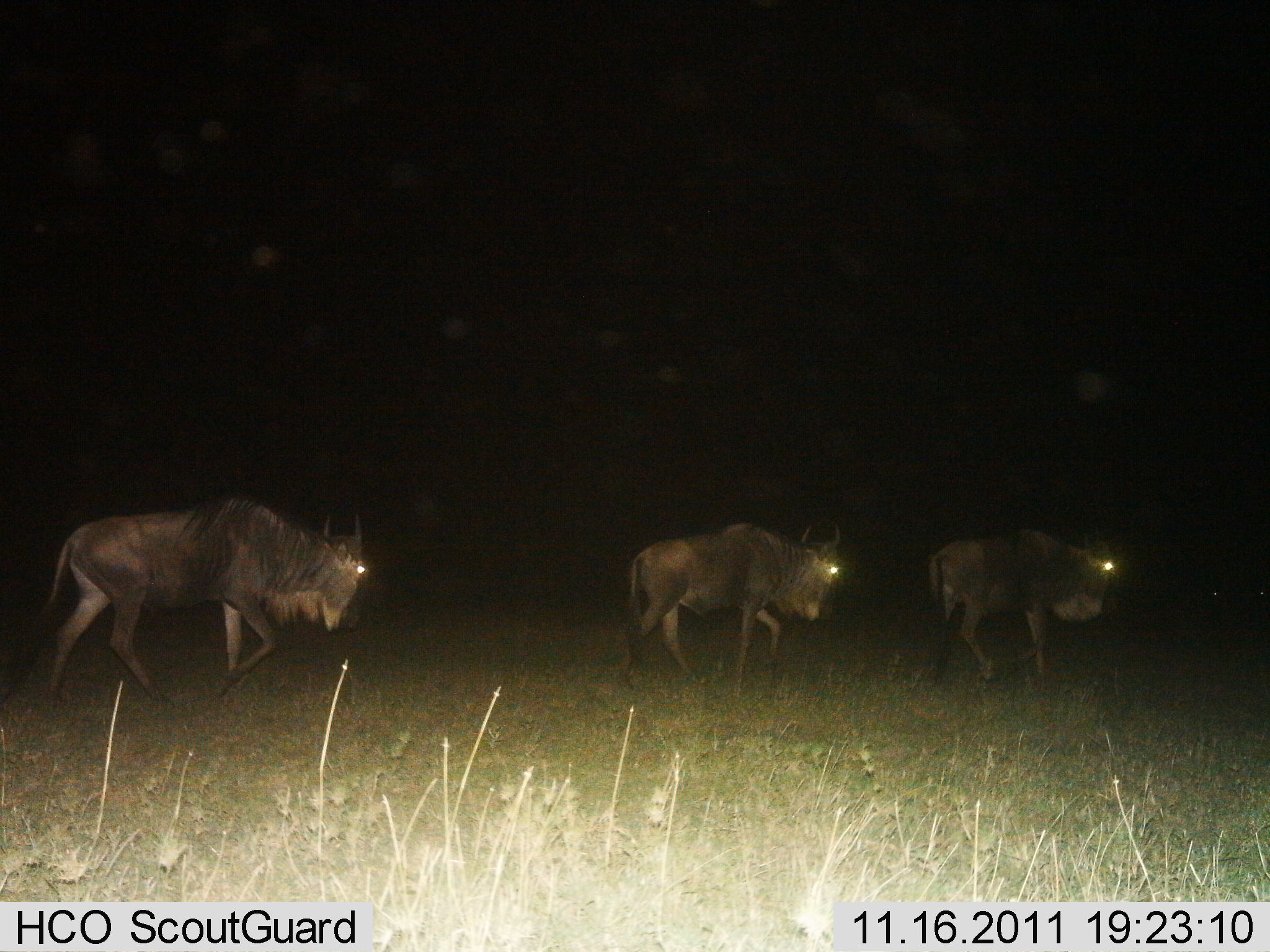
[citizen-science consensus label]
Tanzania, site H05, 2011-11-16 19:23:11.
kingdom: Animalia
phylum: Chordata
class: Mammalia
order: Artiodactyla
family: Bovidae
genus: Connochaetes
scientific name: Connochaetes taurinus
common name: blue wildebeest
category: wildebeest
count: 3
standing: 0%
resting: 0%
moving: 100%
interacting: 0%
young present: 0%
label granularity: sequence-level